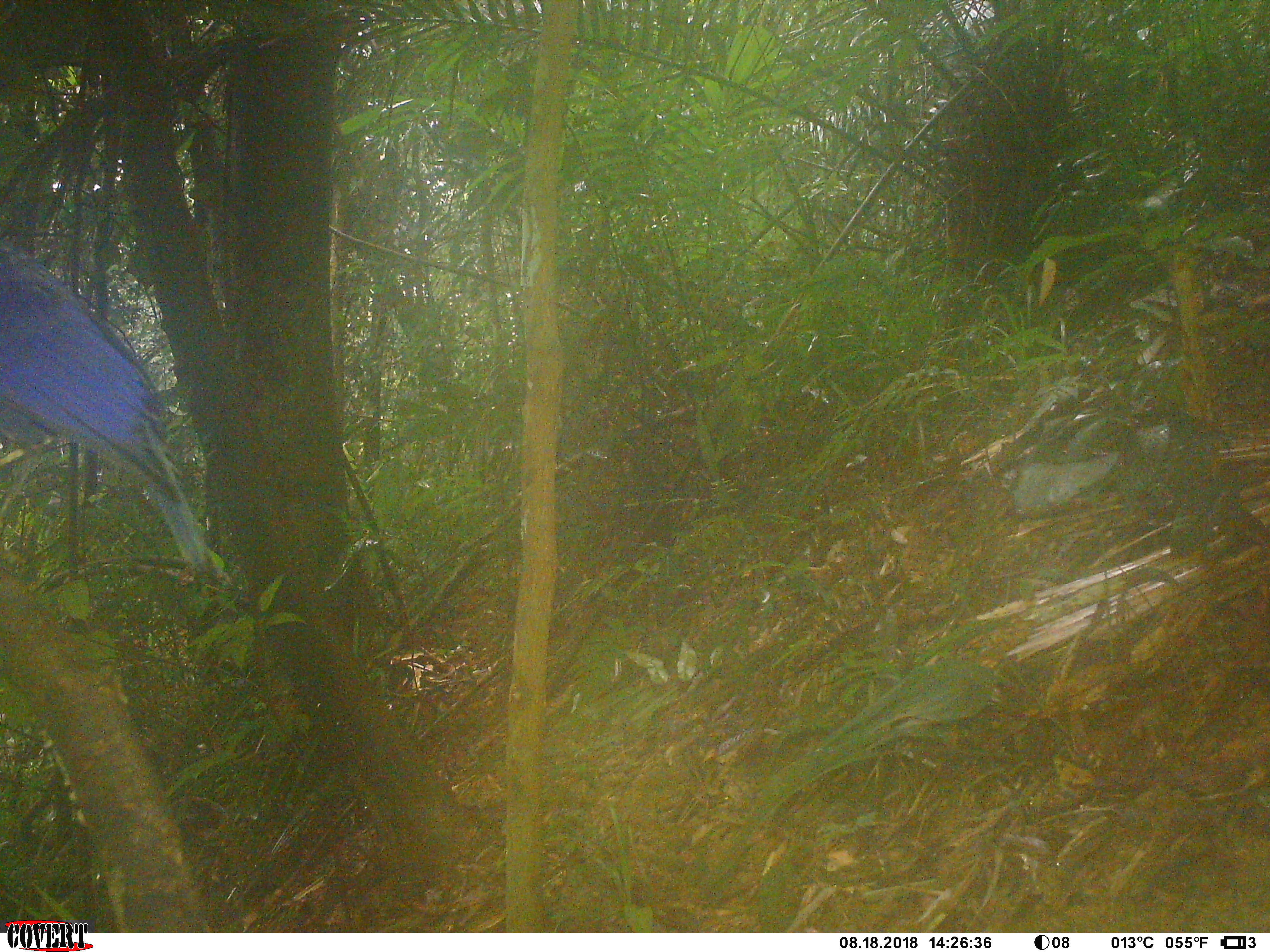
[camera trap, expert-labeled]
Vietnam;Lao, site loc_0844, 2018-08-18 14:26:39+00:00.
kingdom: Animalia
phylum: Chordata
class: Aves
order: Passeriformes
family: Muscicapidae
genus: Myophonus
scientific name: Myophonus caeruleus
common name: blue whistling thrush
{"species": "blue whistling thrush (Myophonus caeruleus)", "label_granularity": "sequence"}